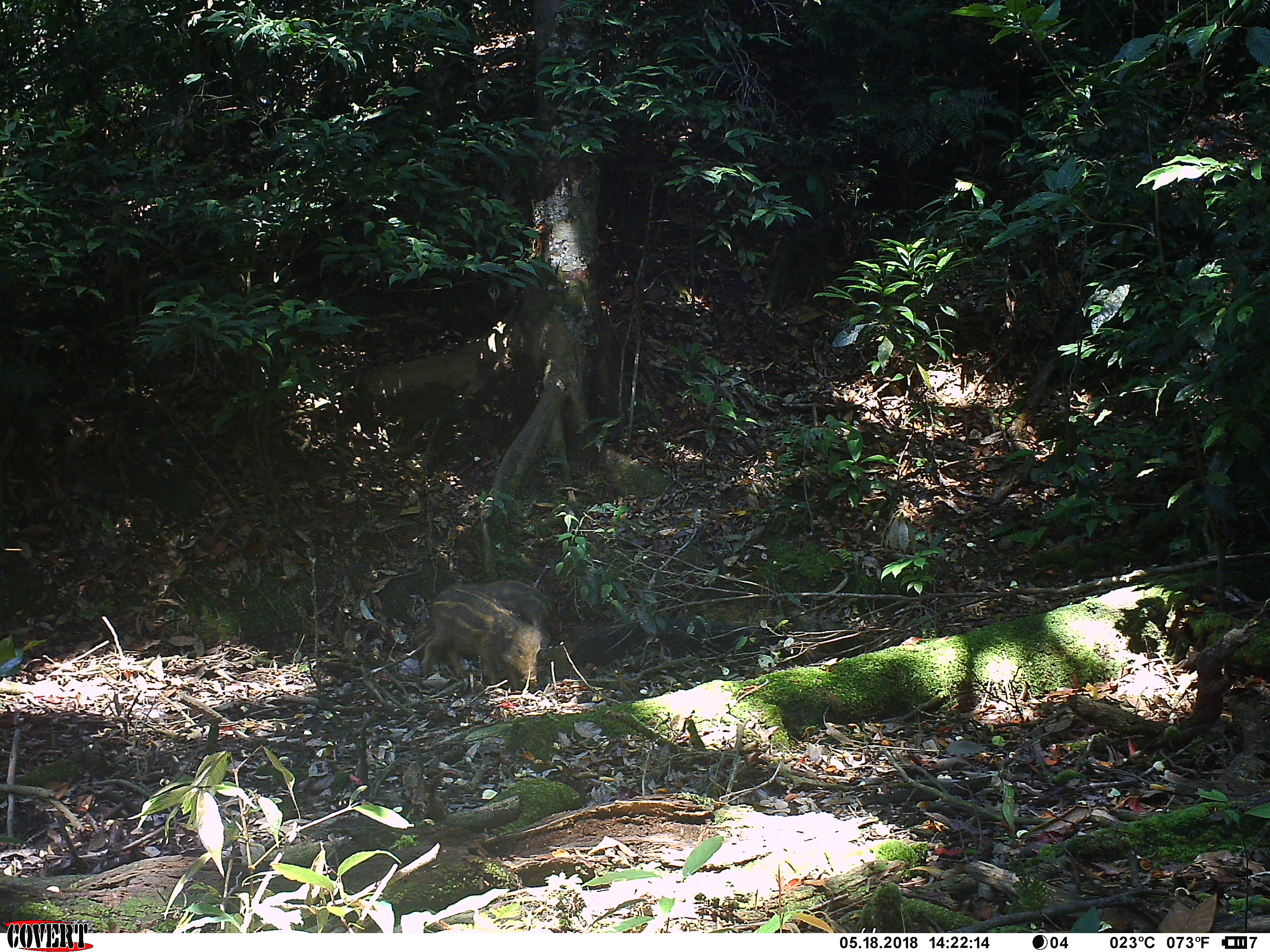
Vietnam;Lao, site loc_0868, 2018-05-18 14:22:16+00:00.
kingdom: Animalia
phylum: Chordata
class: Mammalia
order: Artiodactyla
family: Suidae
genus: Sus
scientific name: Sus scrofa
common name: eurasian wild pig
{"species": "eurasian wild pig (Sus scrofa)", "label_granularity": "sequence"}